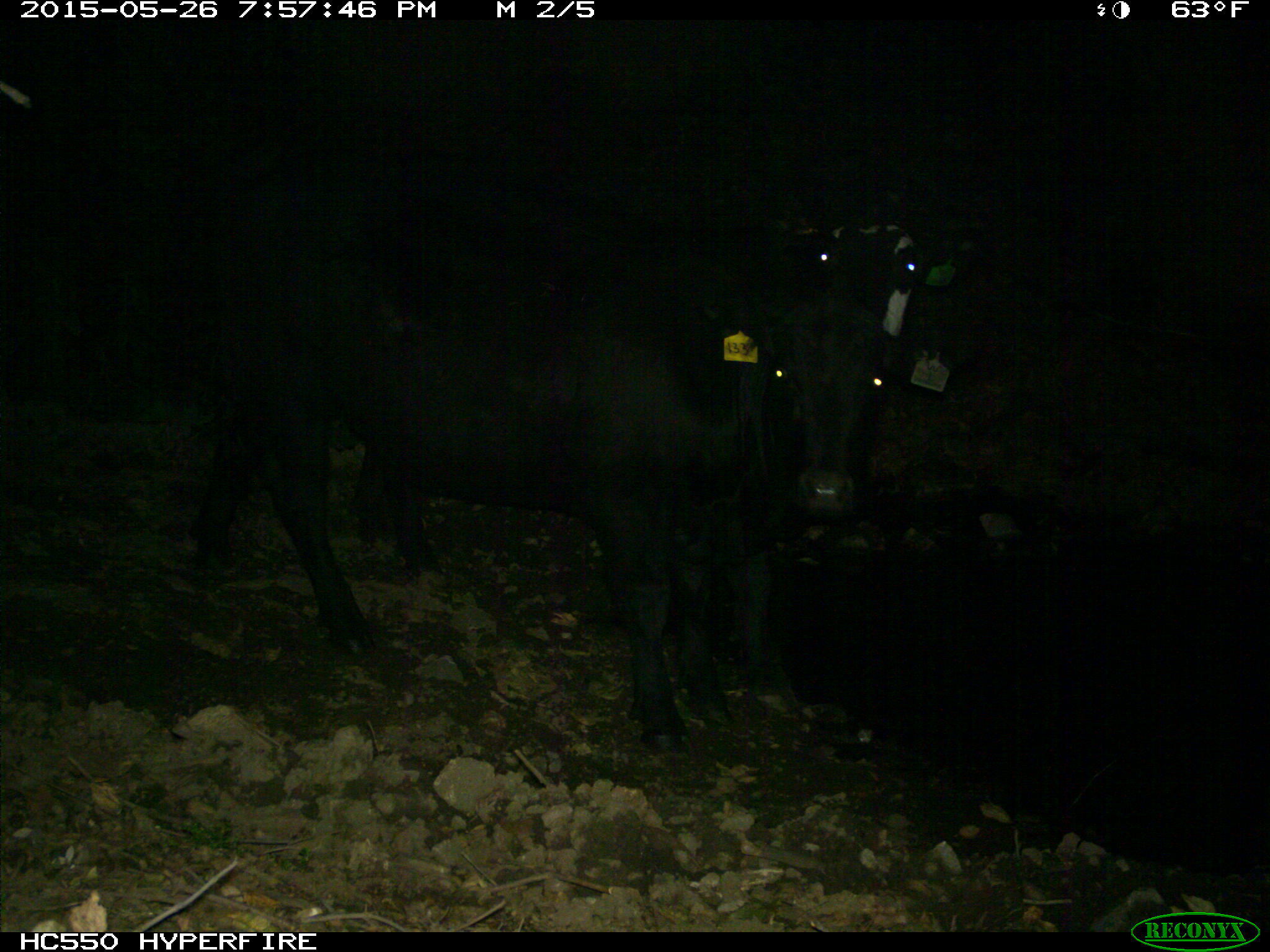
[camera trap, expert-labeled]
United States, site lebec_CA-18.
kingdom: Animalia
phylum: Chordata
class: Mammalia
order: Artiodactyla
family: Bovidae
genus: Bos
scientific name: Bos taurus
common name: domestic cow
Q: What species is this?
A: Bos taurus (domestic cow).